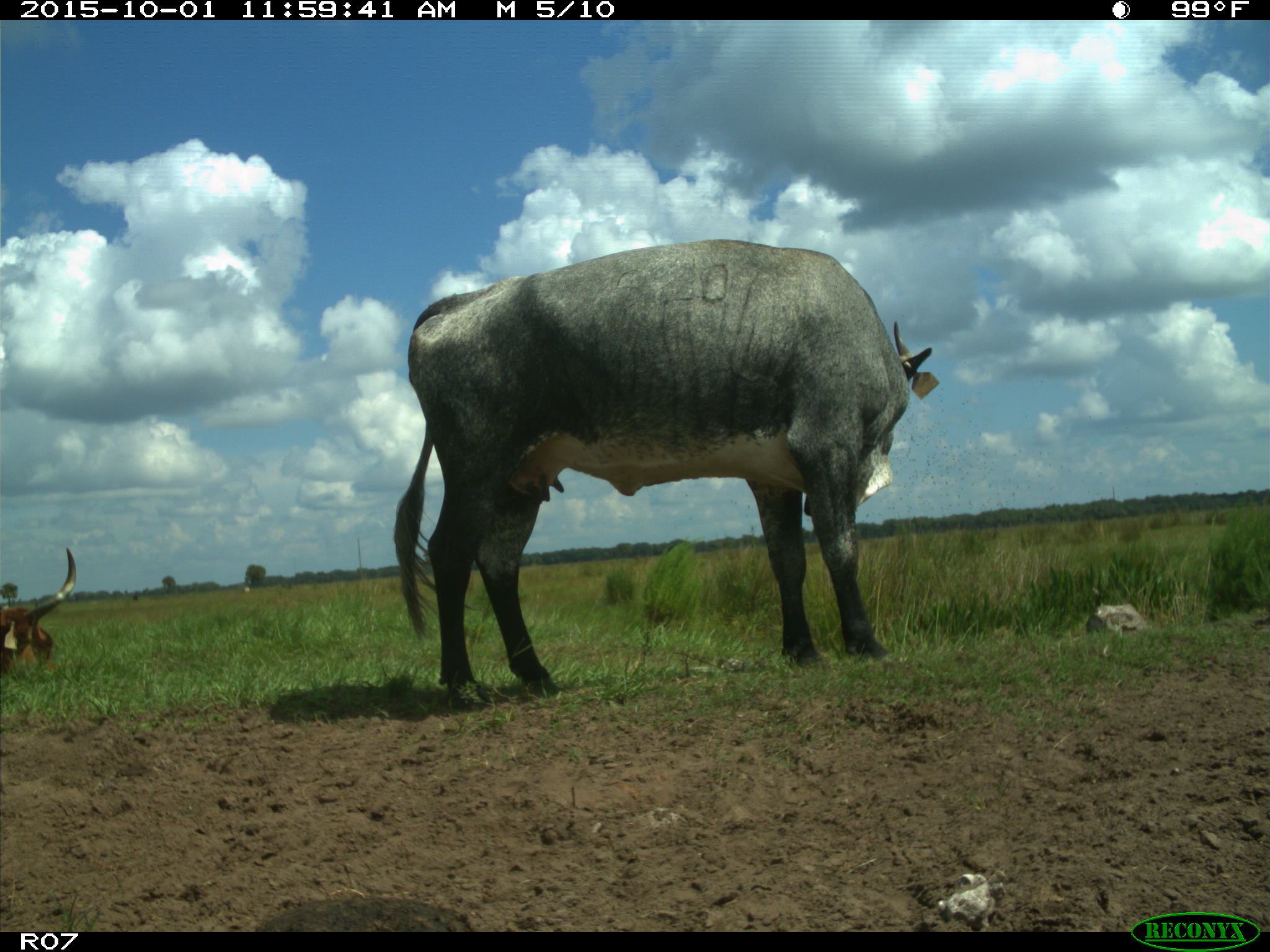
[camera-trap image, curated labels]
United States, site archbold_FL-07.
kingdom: Animalia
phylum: Chordata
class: Mammalia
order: Artiodactyla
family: Bovidae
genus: Bos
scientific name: Bos taurus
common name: domestic cow